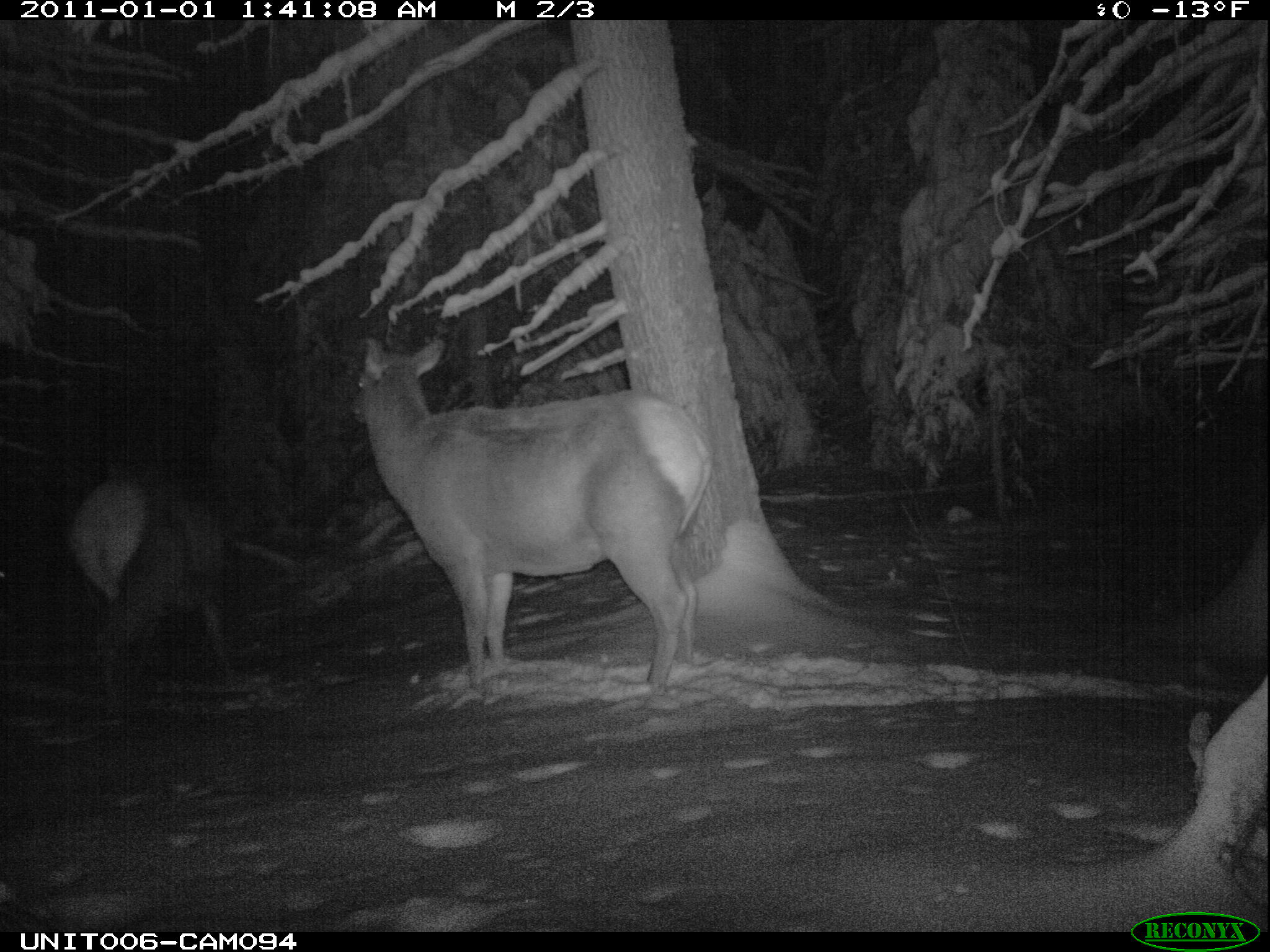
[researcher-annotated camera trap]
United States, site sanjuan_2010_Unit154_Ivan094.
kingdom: Animalia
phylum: Chordata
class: Mammalia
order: Artiodactyla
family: Cervidae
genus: Cervus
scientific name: Cervus elaphus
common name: red deer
Cervus elaphus (red deer).